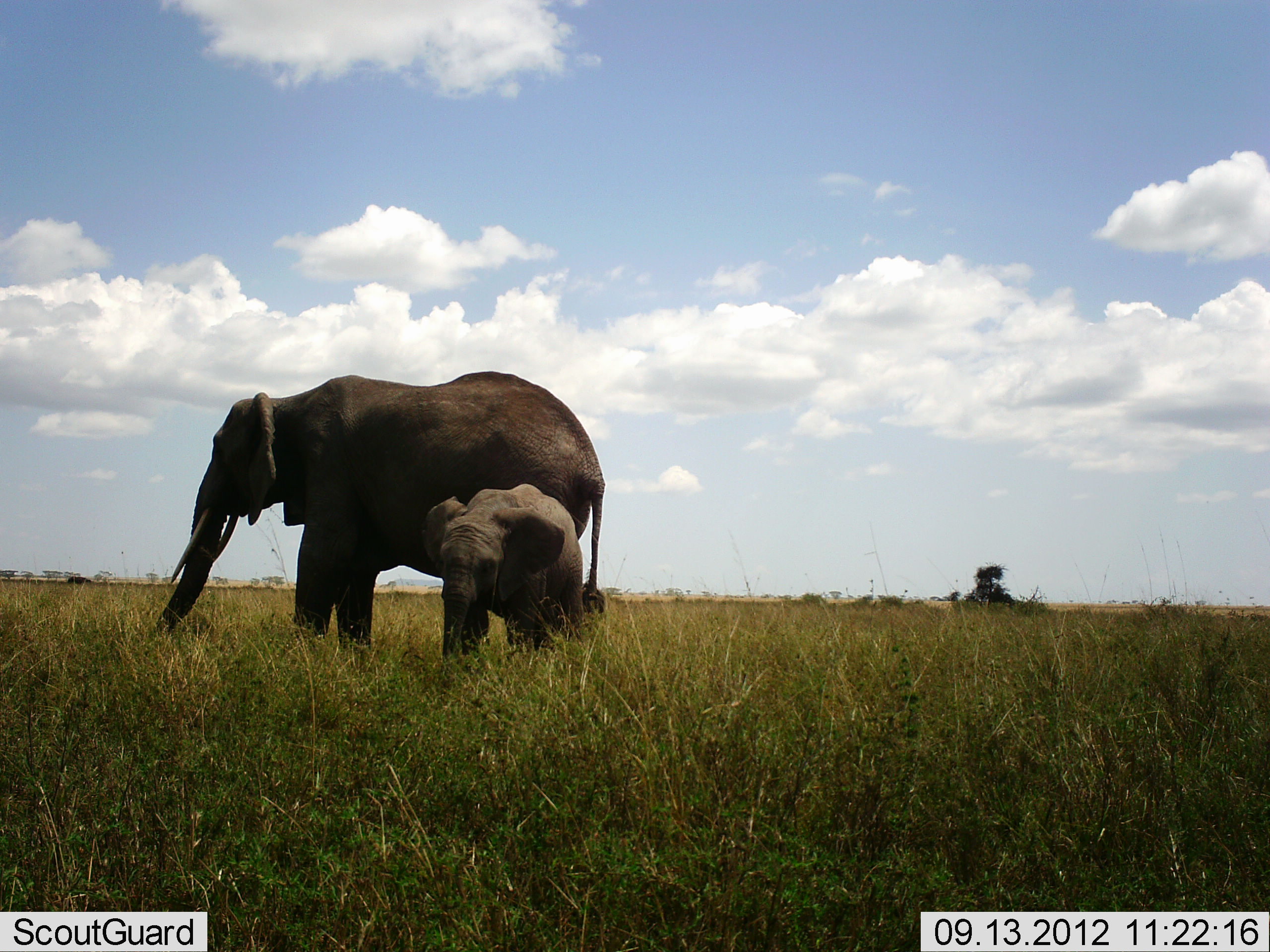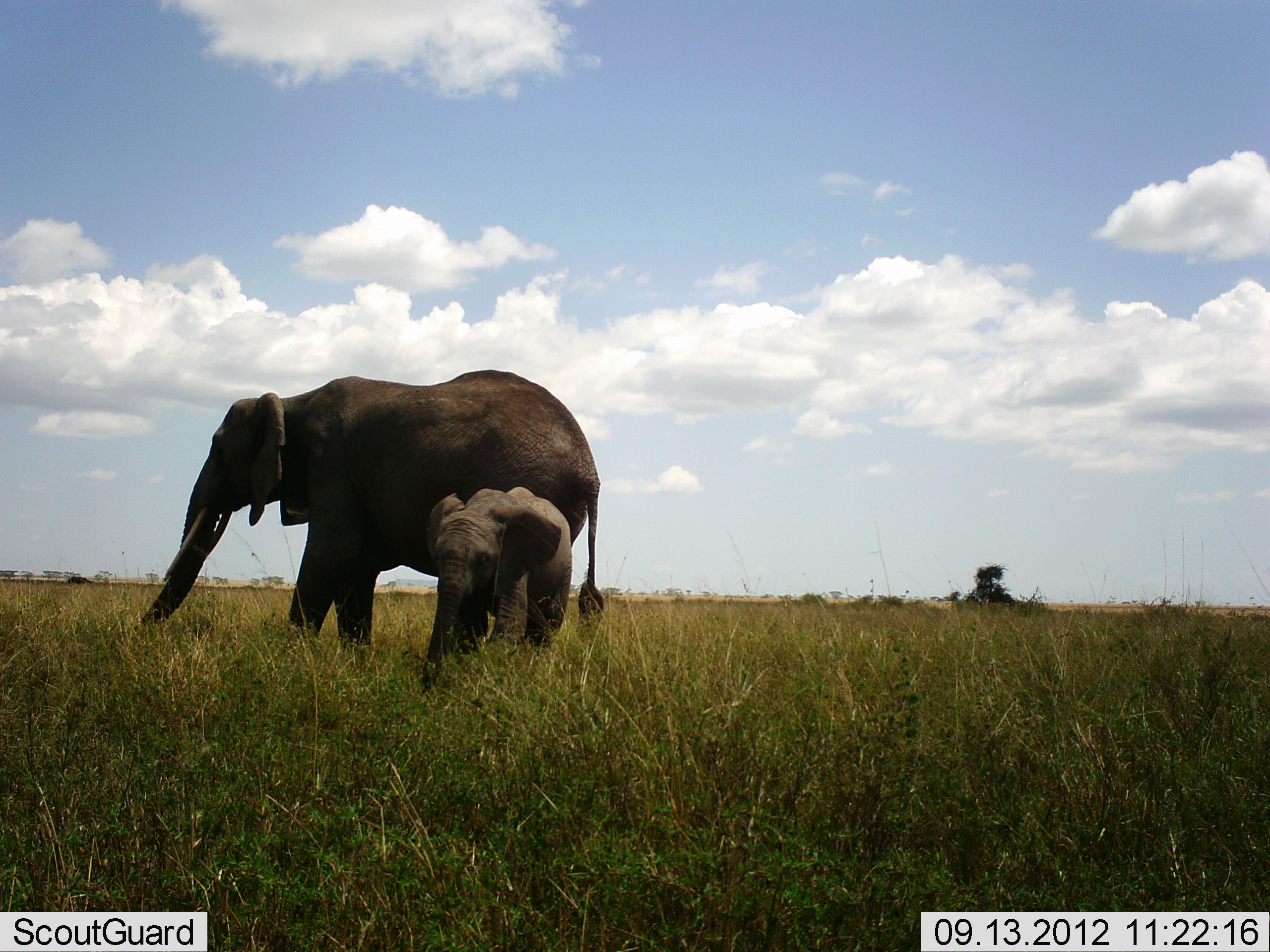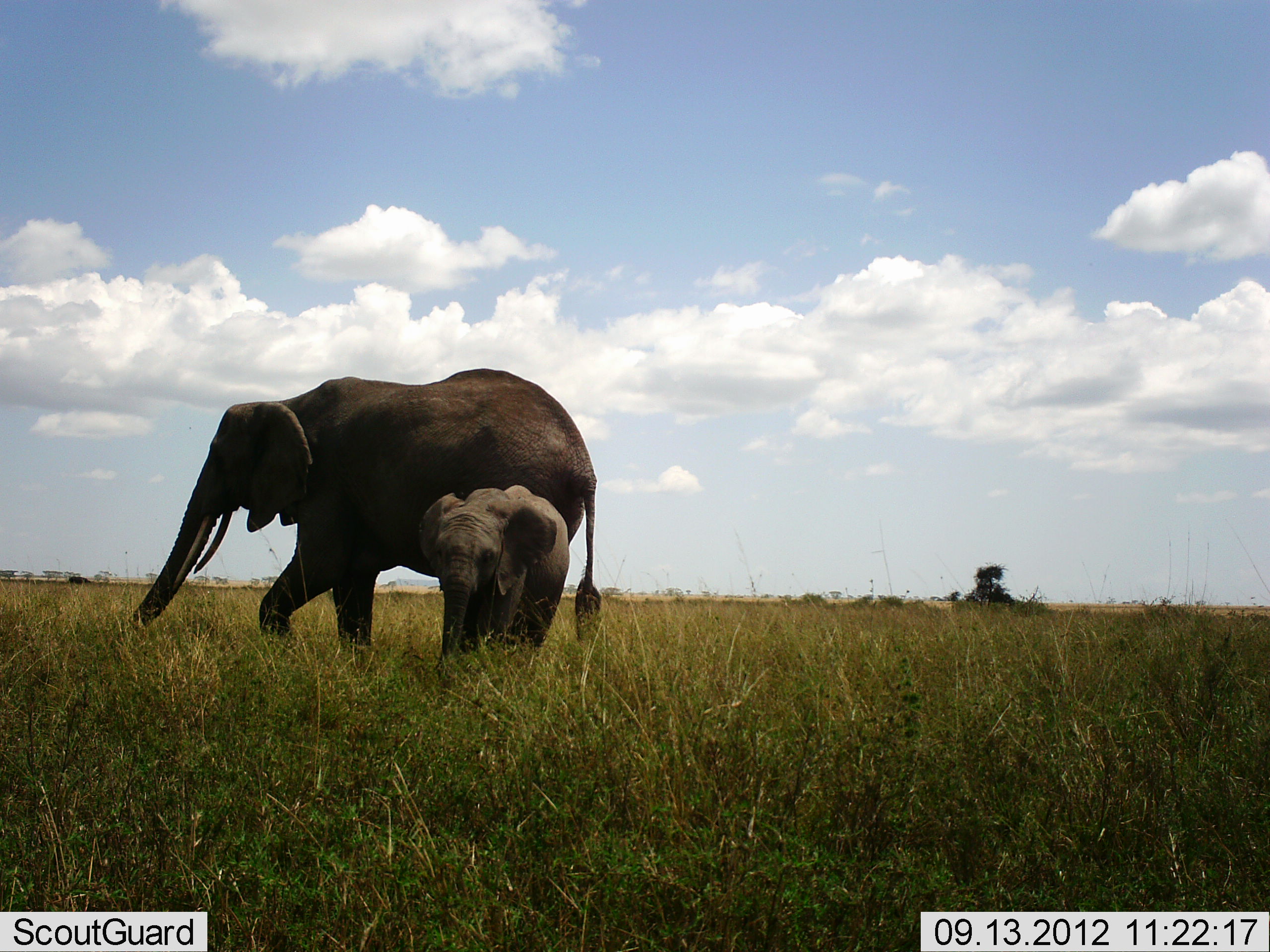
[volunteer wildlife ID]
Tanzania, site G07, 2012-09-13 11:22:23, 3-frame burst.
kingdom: Animalia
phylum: Chordata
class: Mammalia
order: Proboscidea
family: Elephantidae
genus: Loxodonta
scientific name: Loxodonta africana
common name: african bush elephant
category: elephant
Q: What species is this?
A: Elephant (african bush elephant) (Loxodonta africana).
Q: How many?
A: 2.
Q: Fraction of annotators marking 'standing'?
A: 70%.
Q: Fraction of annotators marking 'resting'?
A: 0%.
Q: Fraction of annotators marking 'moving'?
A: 0%.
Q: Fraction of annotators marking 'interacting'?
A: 10%.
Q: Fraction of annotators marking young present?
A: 100%.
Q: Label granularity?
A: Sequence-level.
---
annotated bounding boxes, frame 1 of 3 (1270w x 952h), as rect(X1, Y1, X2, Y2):
animal: rect(153, 371, 605, 669); rect(420, 485, 585, 665)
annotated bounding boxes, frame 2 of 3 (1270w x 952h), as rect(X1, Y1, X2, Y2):
animal: rect(136, 371, 605, 674); rect(418, 485, 572, 693)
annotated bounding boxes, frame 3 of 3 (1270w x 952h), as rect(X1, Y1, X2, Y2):
animal: rect(125, 369, 605, 649); rect(419, 485, 585, 679)